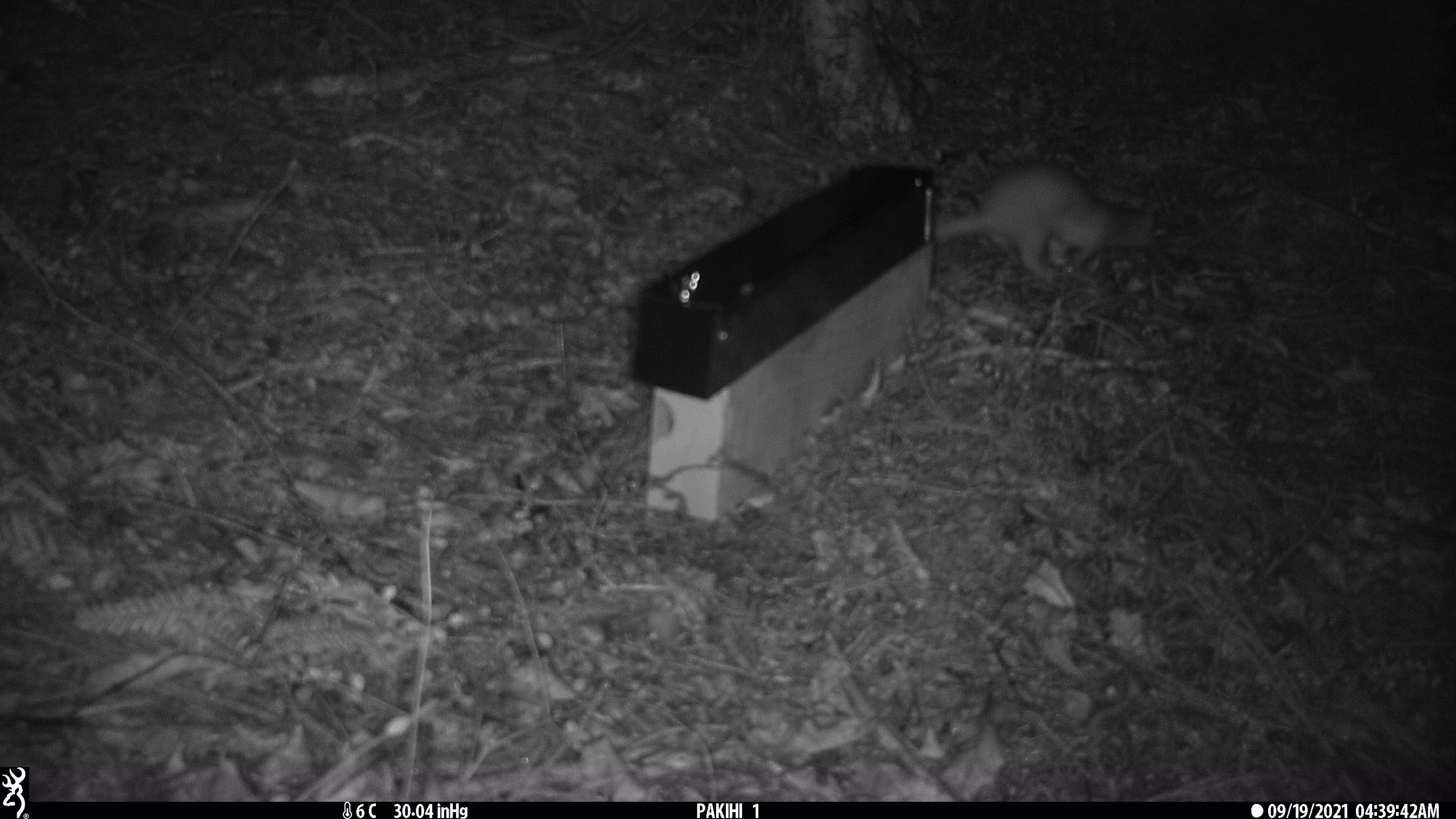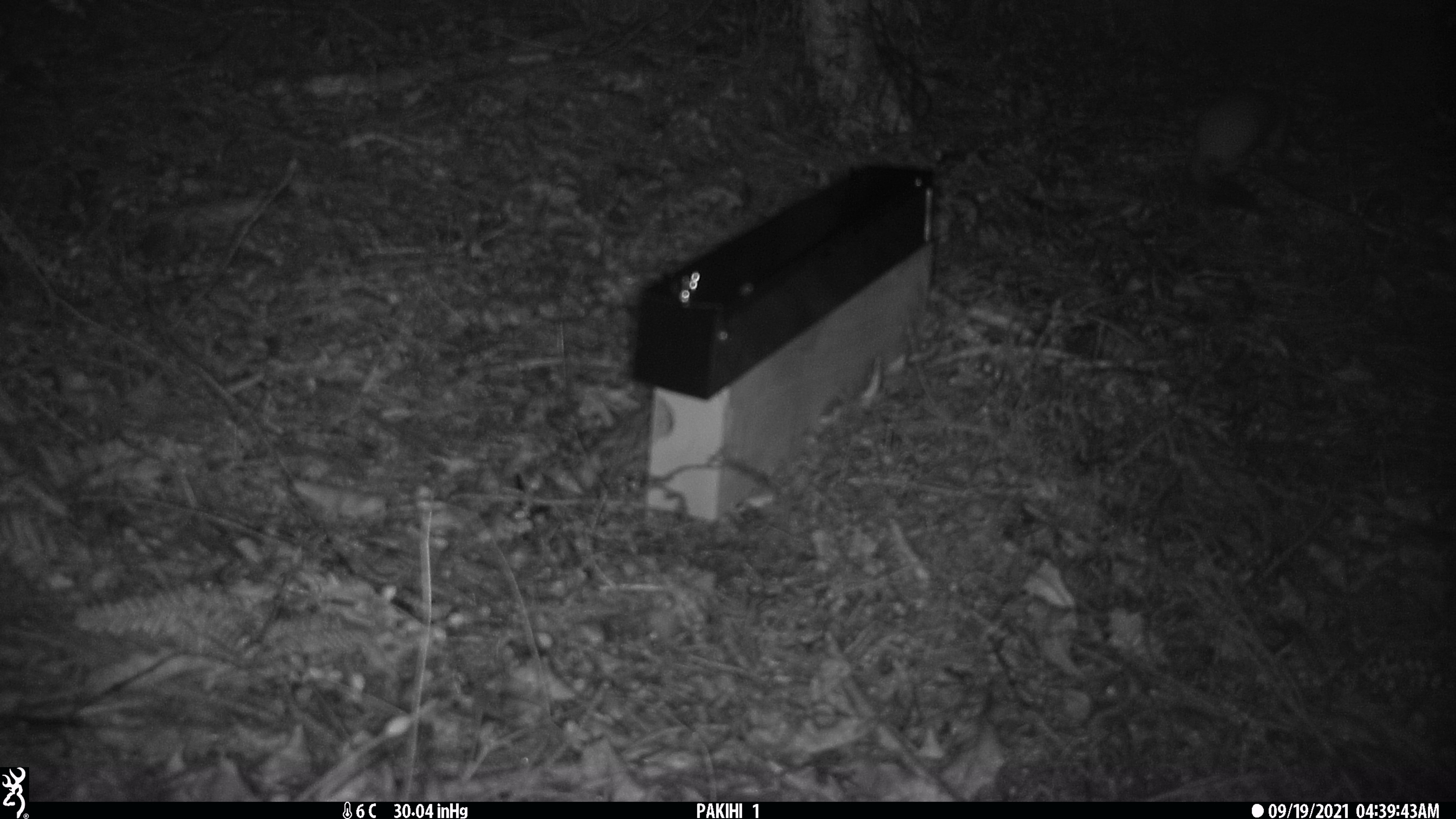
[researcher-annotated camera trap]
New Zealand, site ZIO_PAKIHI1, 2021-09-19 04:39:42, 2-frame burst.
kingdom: Animalia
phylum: Chordata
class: Mammalia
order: Carnivora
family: Mustelidae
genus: Mustela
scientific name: Mustela erminea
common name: stoat